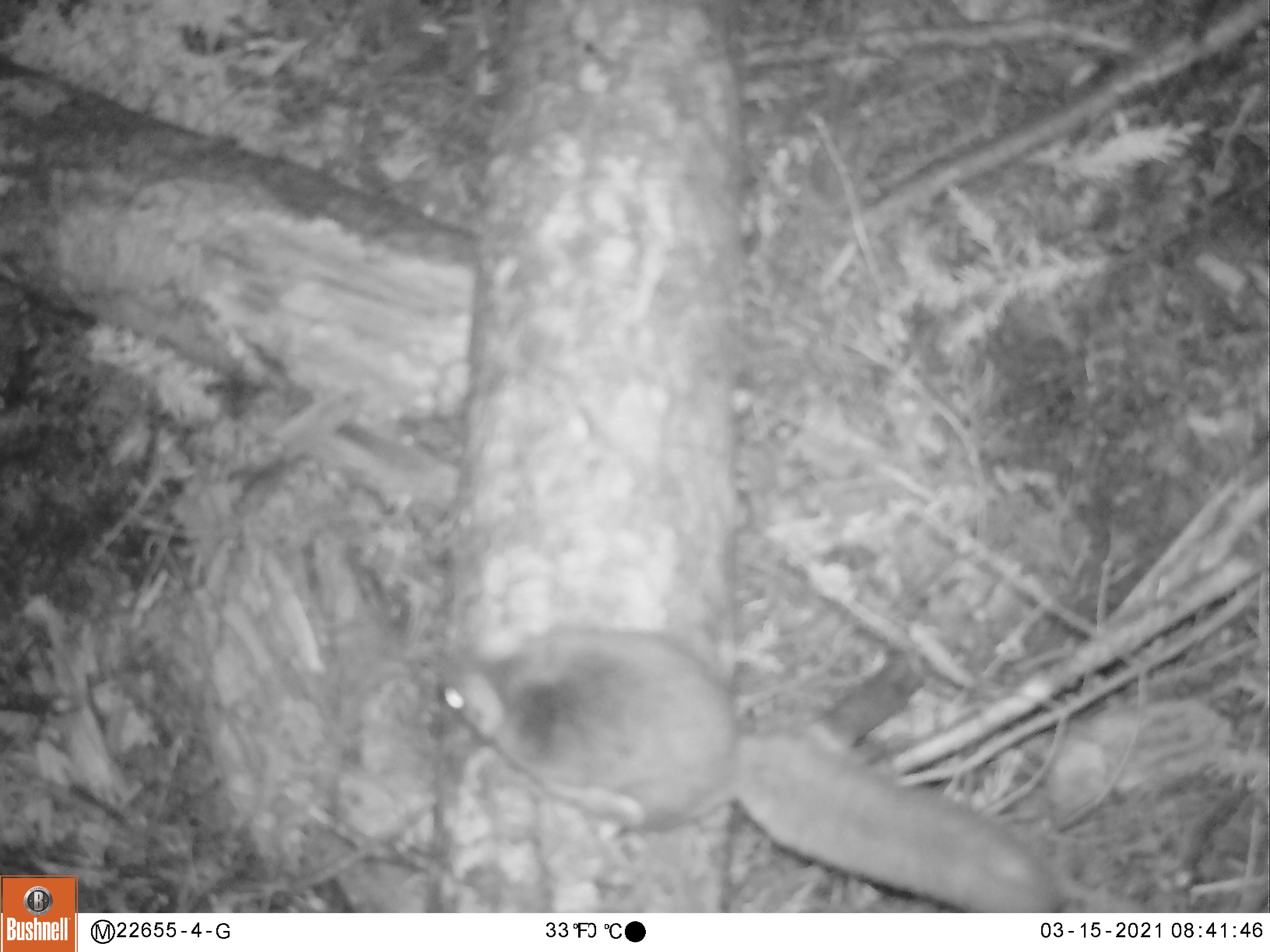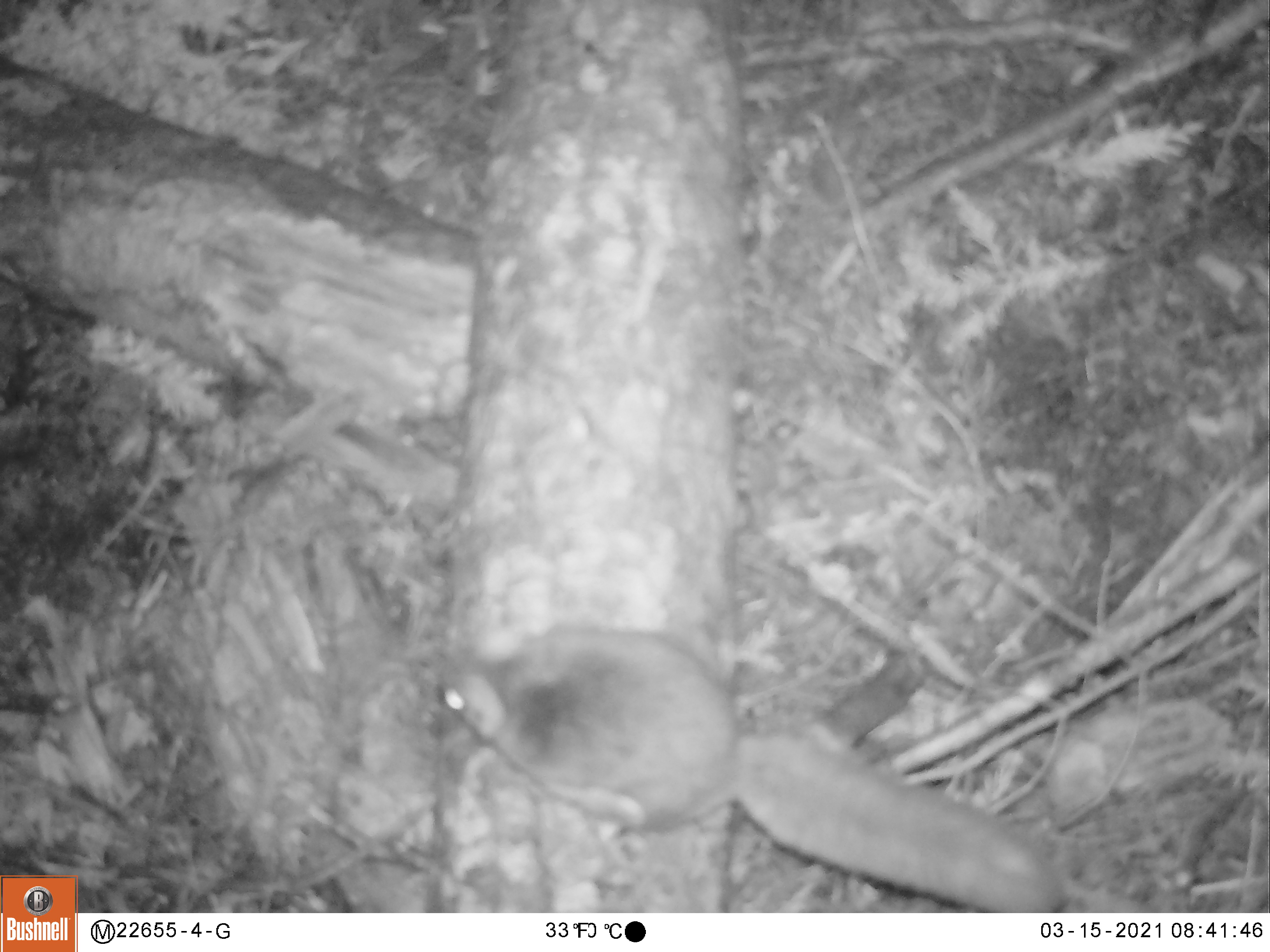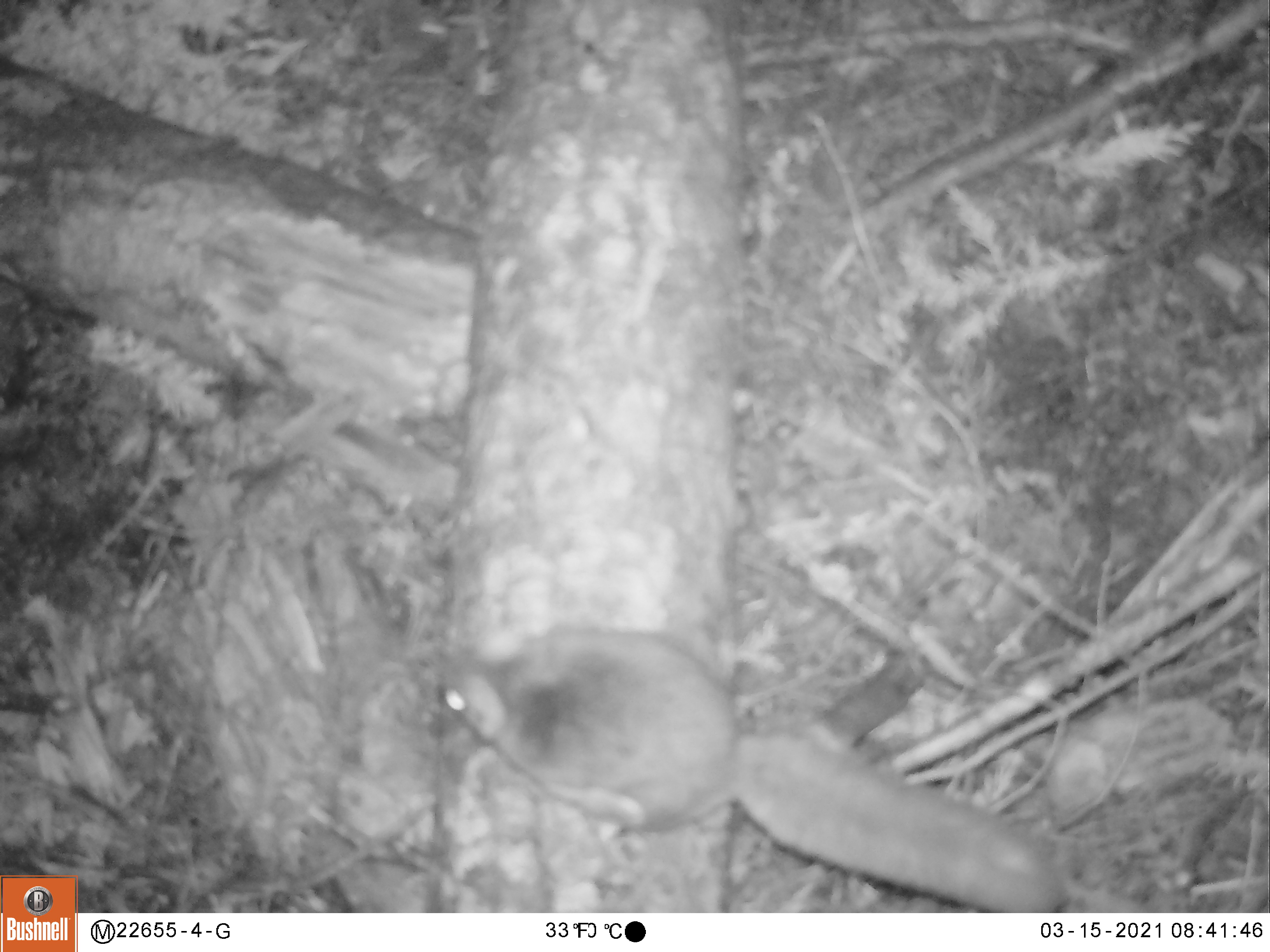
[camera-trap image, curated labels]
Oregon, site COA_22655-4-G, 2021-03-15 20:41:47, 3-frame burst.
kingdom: Animalia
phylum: Chordata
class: Mammalia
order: Rodentia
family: Sciuridae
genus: Glaucomys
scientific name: Glaucomys oregonensis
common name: humboldt's flying squirrel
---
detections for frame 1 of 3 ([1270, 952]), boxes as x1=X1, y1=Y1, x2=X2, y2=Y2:
humboldt's flying squirrel: x1=430, y1=619, x2=1067, y2=907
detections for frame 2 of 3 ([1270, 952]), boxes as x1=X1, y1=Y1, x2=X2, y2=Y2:
humboldt's flying squirrel: x1=425, y1=609, x2=1071, y2=906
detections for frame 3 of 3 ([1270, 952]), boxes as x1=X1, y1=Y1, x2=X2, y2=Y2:
humboldt's flying squirrel: x1=437, y1=615, x2=1068, y2=902